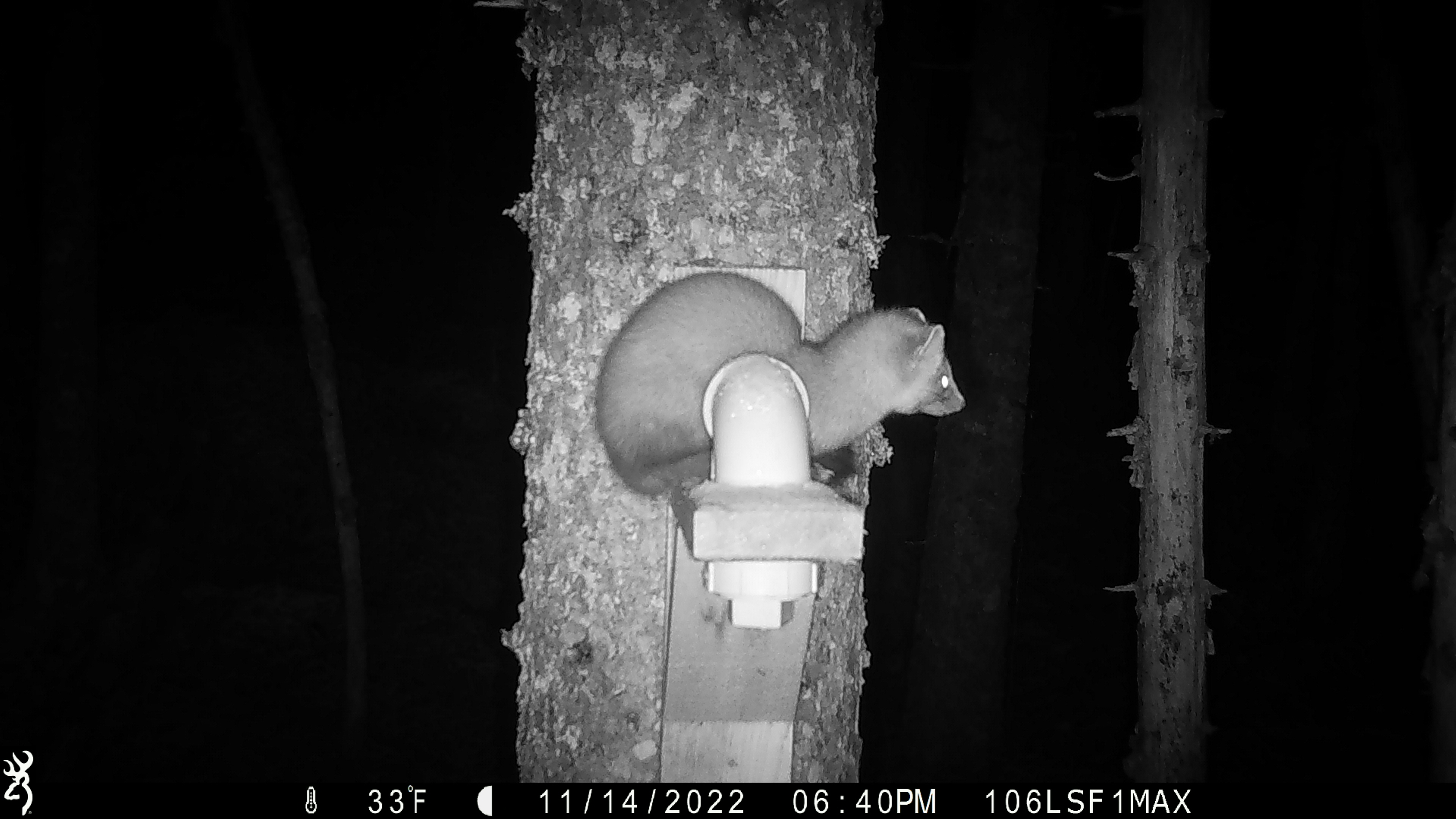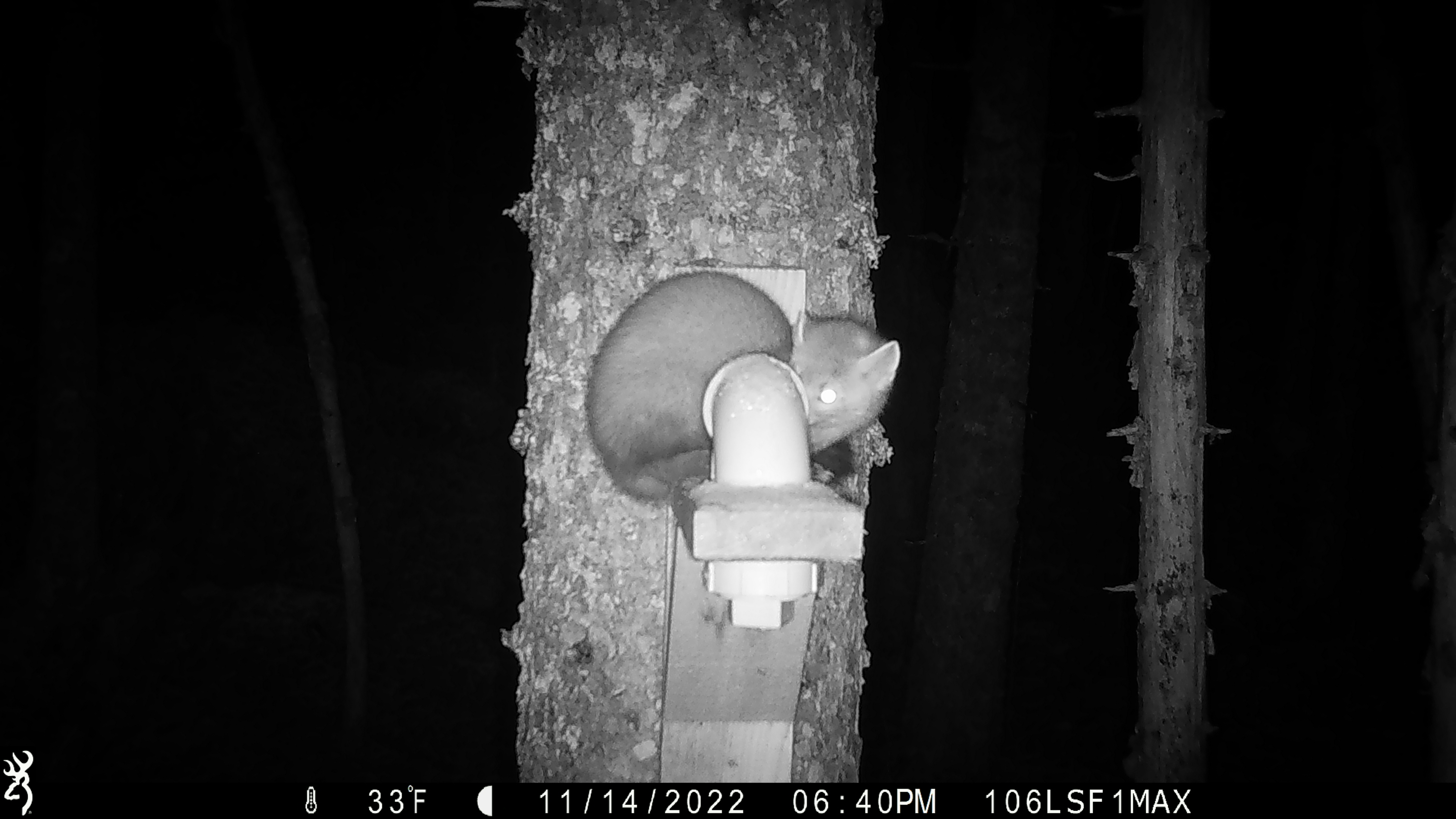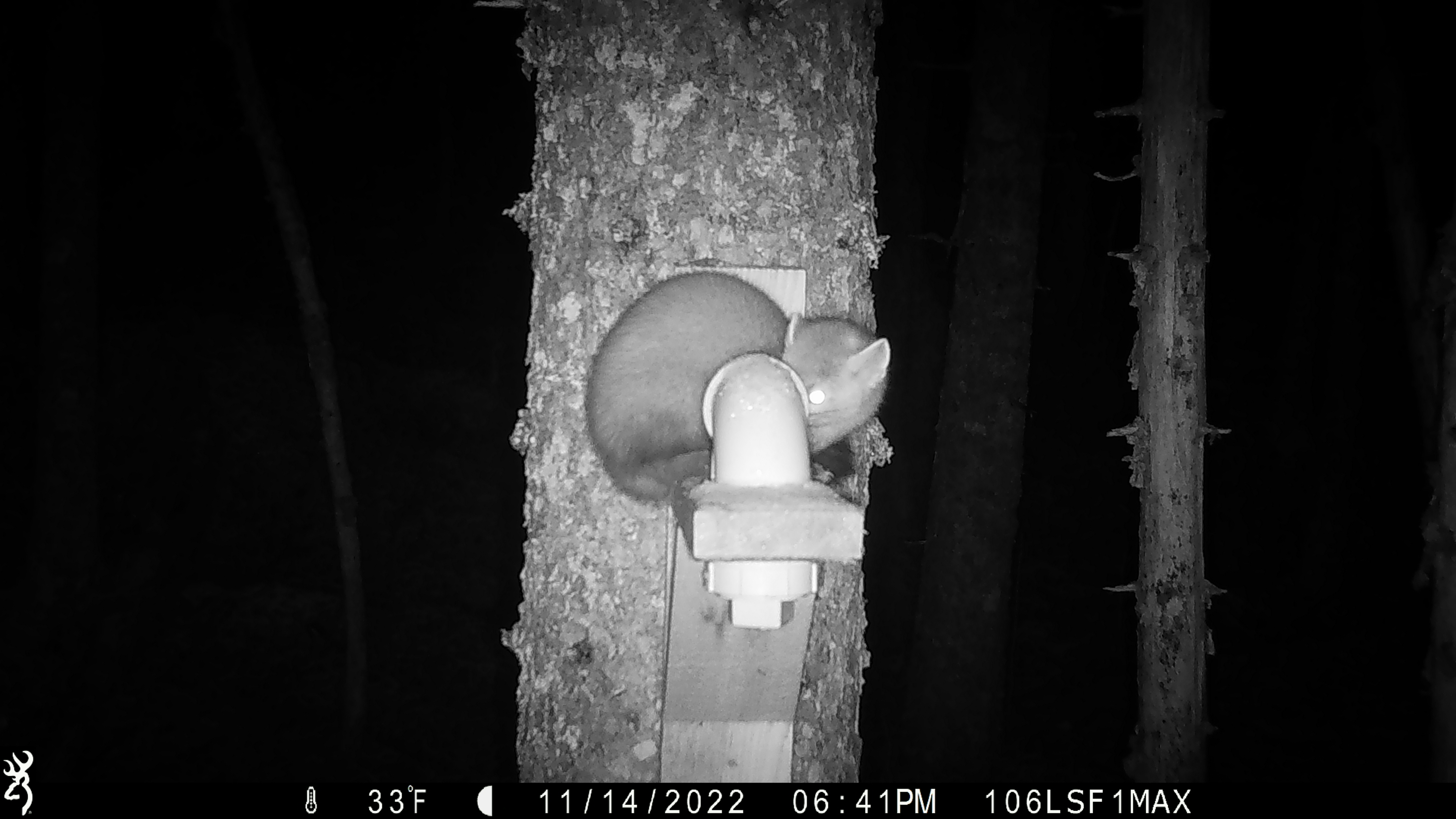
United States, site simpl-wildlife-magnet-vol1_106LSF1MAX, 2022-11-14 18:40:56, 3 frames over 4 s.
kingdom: Animalia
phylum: Chordata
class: Mammalia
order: Carnivora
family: Mustelidae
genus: Martes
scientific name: Martes americana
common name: american marten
American marten (Martes americana).